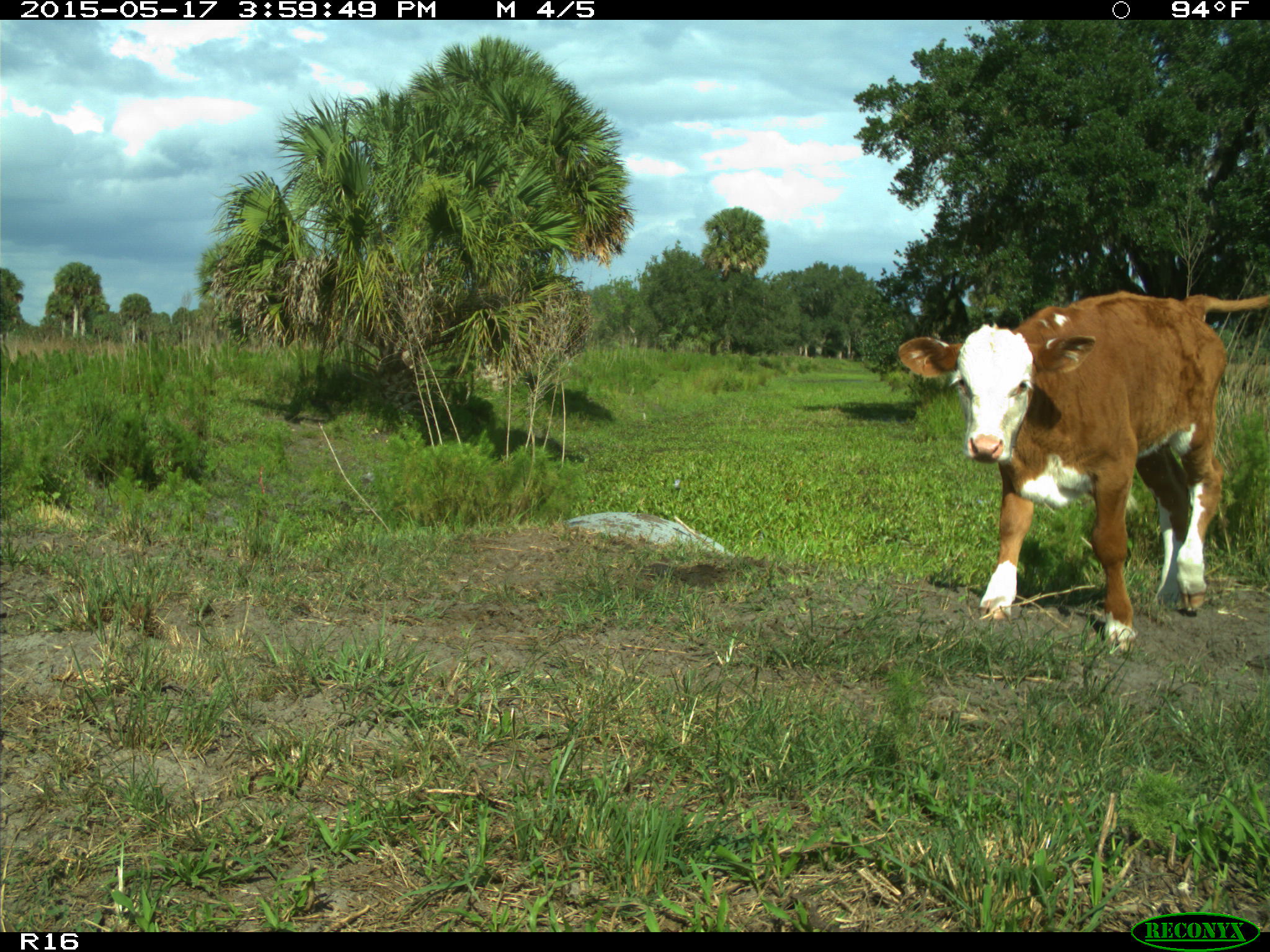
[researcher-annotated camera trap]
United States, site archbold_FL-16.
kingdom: Animalia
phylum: Chordata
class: Mammalia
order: Artiodactyla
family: Bovidae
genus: Bos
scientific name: Bos taurus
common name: domestic cow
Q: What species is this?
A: Bos taurus (domestic cow).